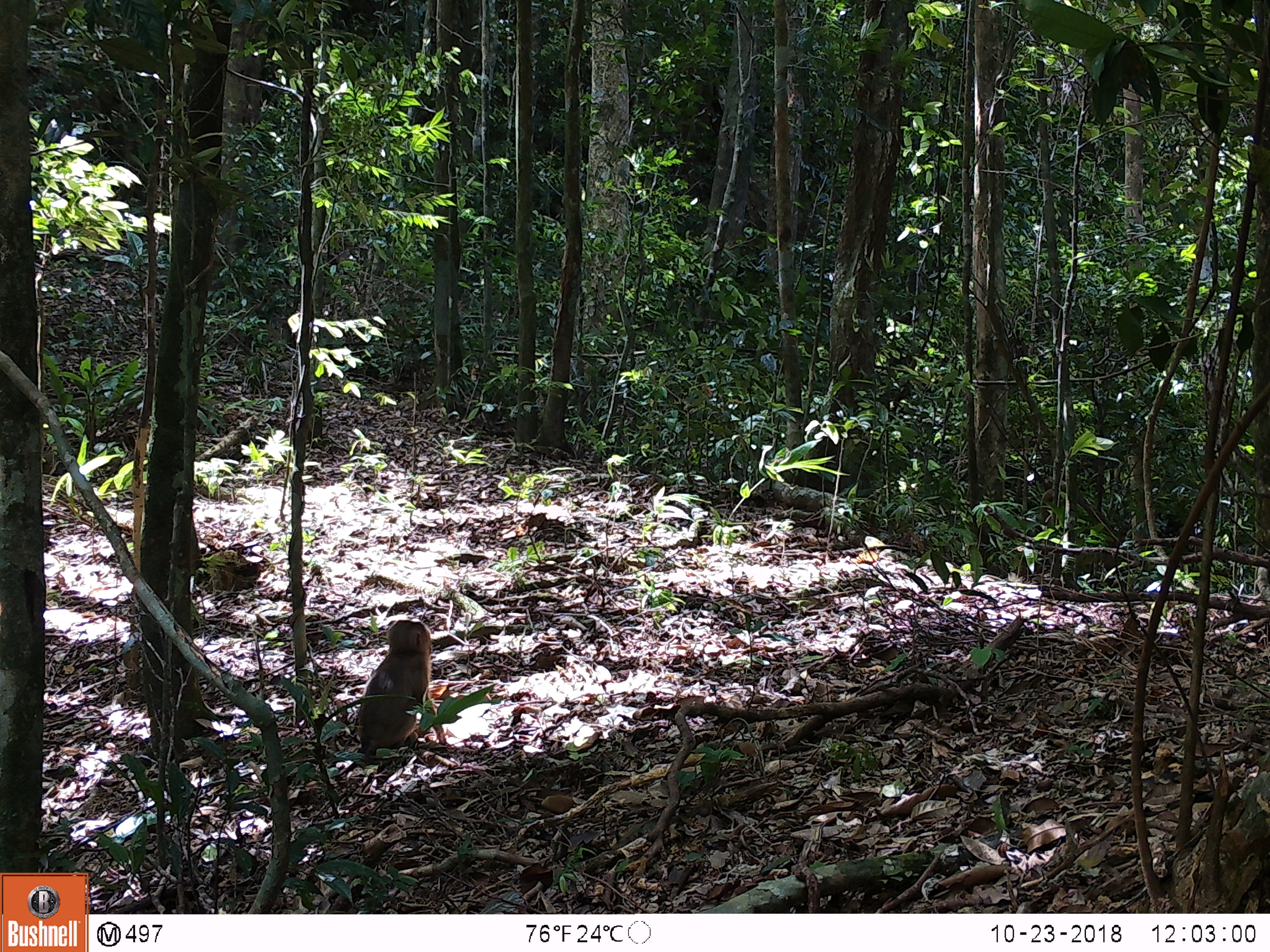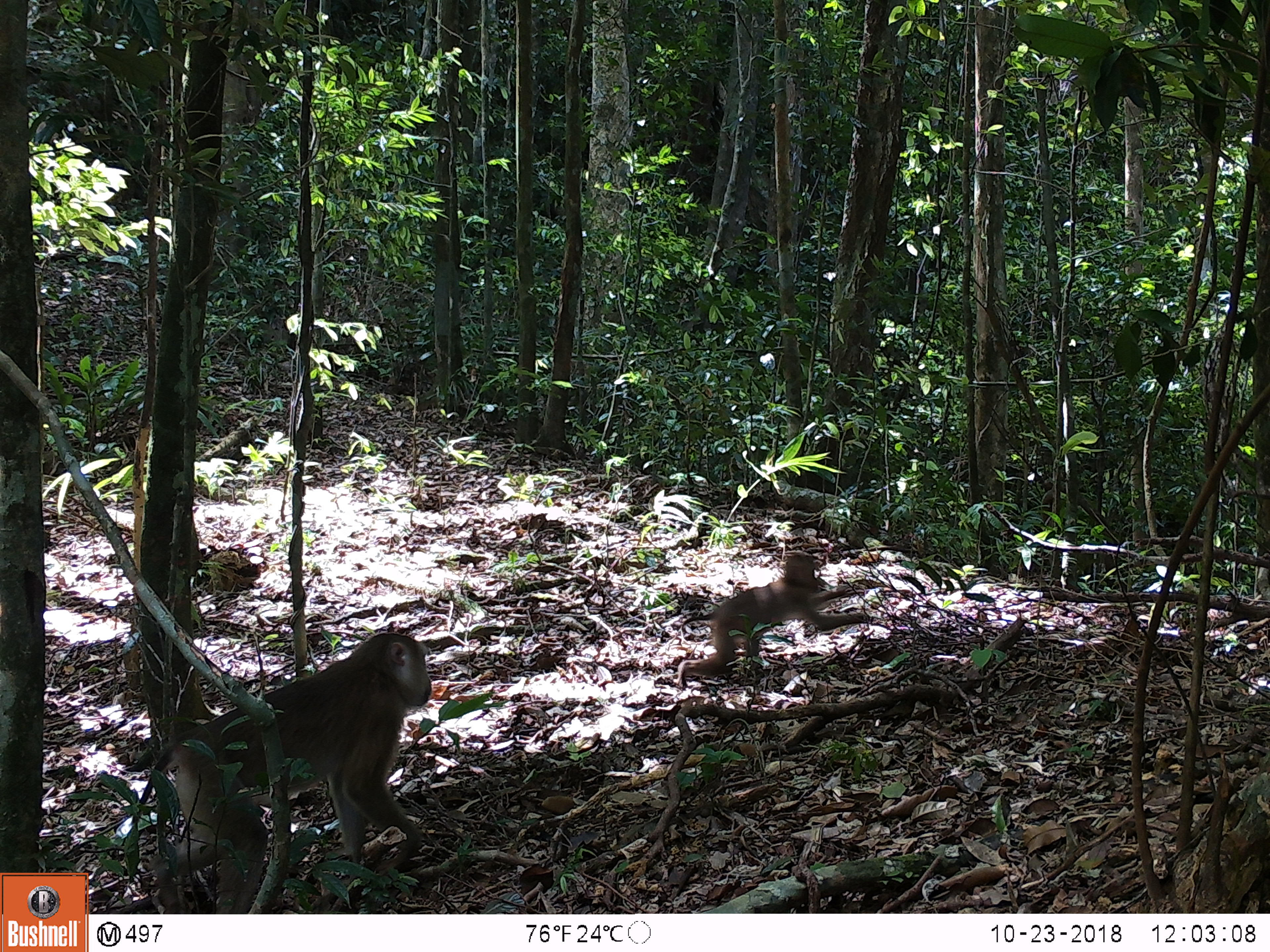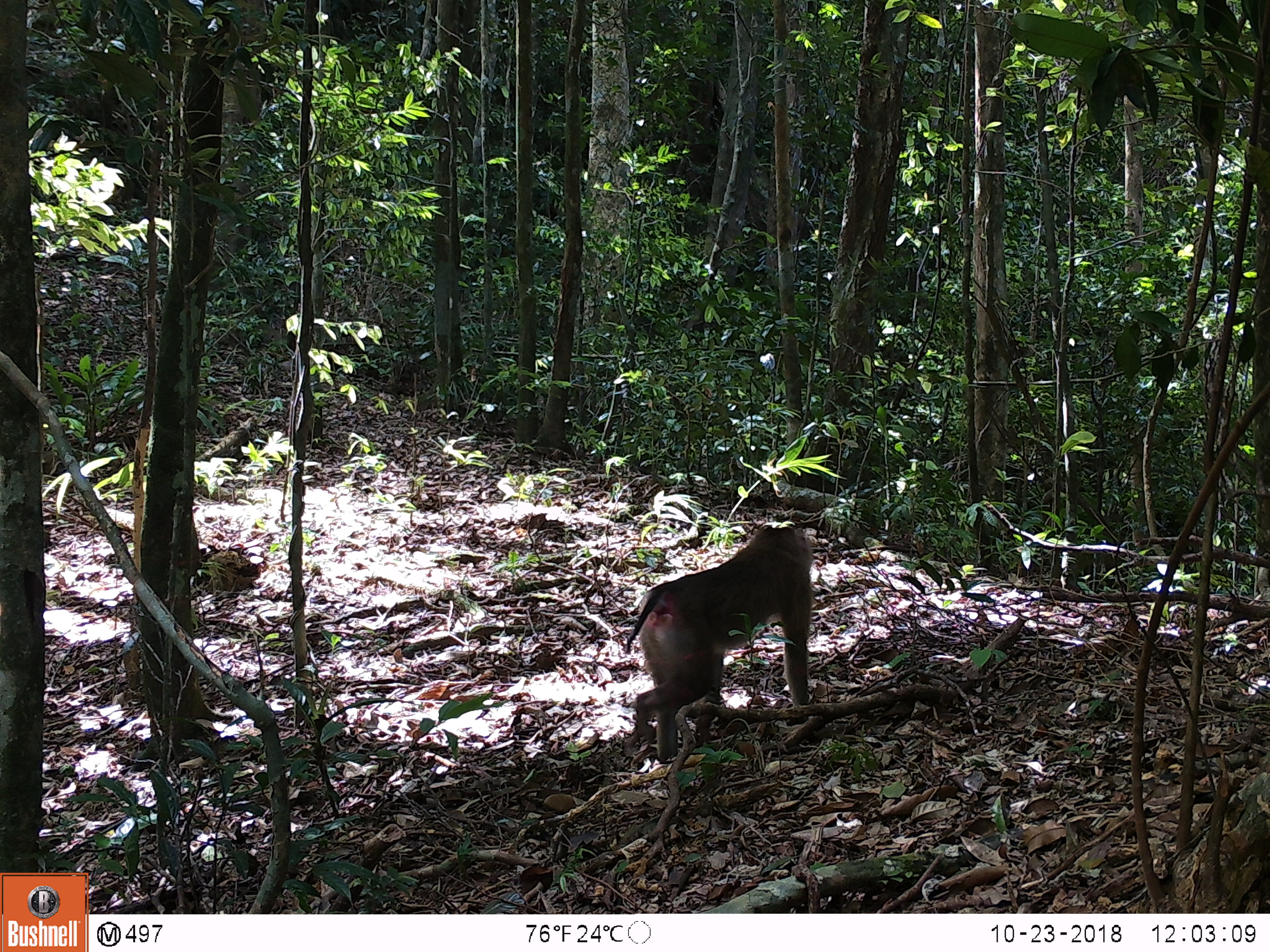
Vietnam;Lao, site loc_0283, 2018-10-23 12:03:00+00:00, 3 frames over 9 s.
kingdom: Animalia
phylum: Chordata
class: Mammalia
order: Primates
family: Cercopithecidae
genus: Macaca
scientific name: Macaca nemestrina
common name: pig-tailed macaque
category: pig tailed macaque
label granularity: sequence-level